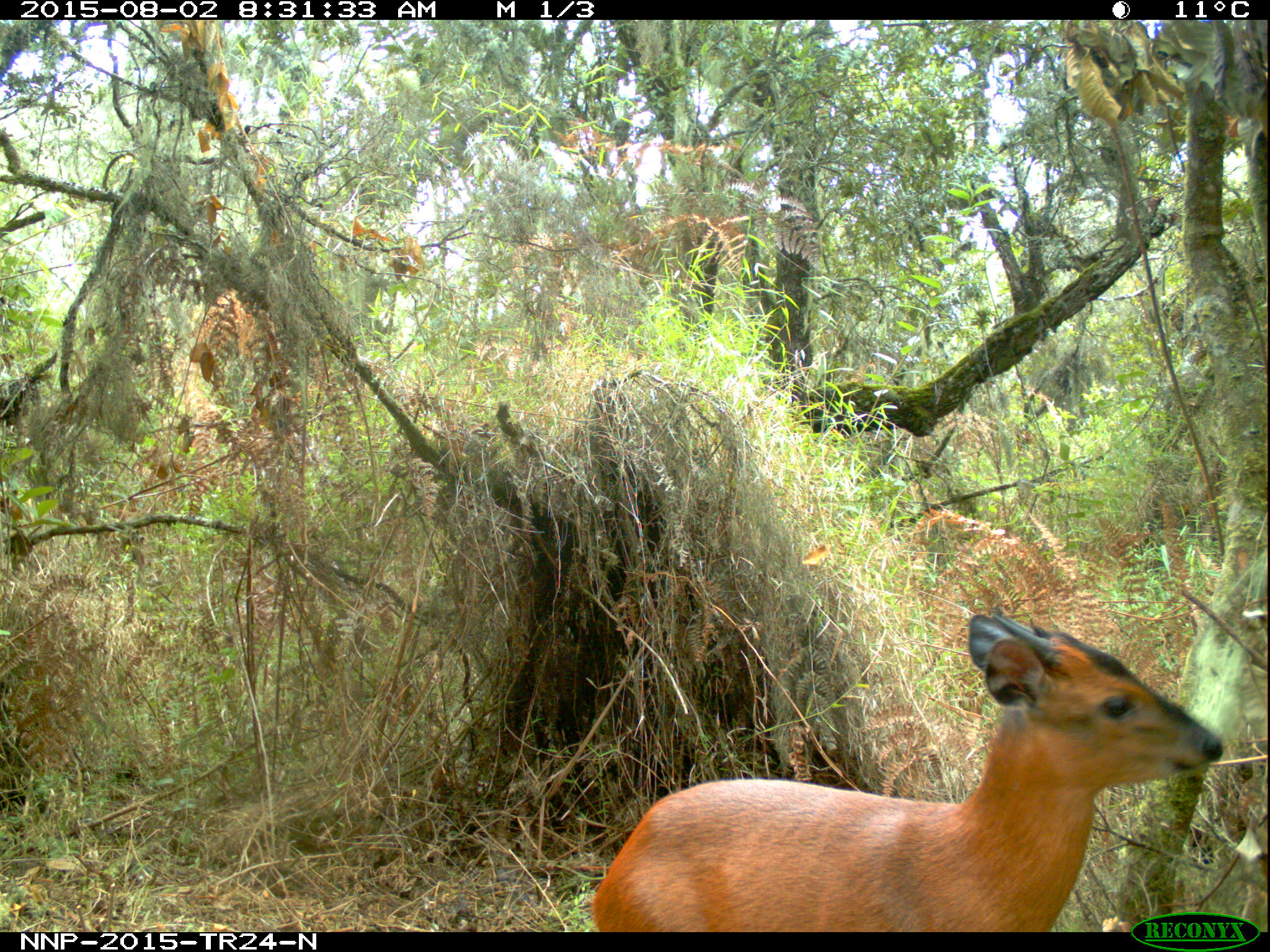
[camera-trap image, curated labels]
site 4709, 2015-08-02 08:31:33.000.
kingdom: Animalia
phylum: Chordata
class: Mammalia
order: Artiodactyla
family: Bovidae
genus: Cephalophus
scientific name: Cephalophus nigrifrons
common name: black-fronted duiker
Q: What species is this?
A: Cephalophus nigrifrons (black-fronted duiker).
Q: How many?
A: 1.